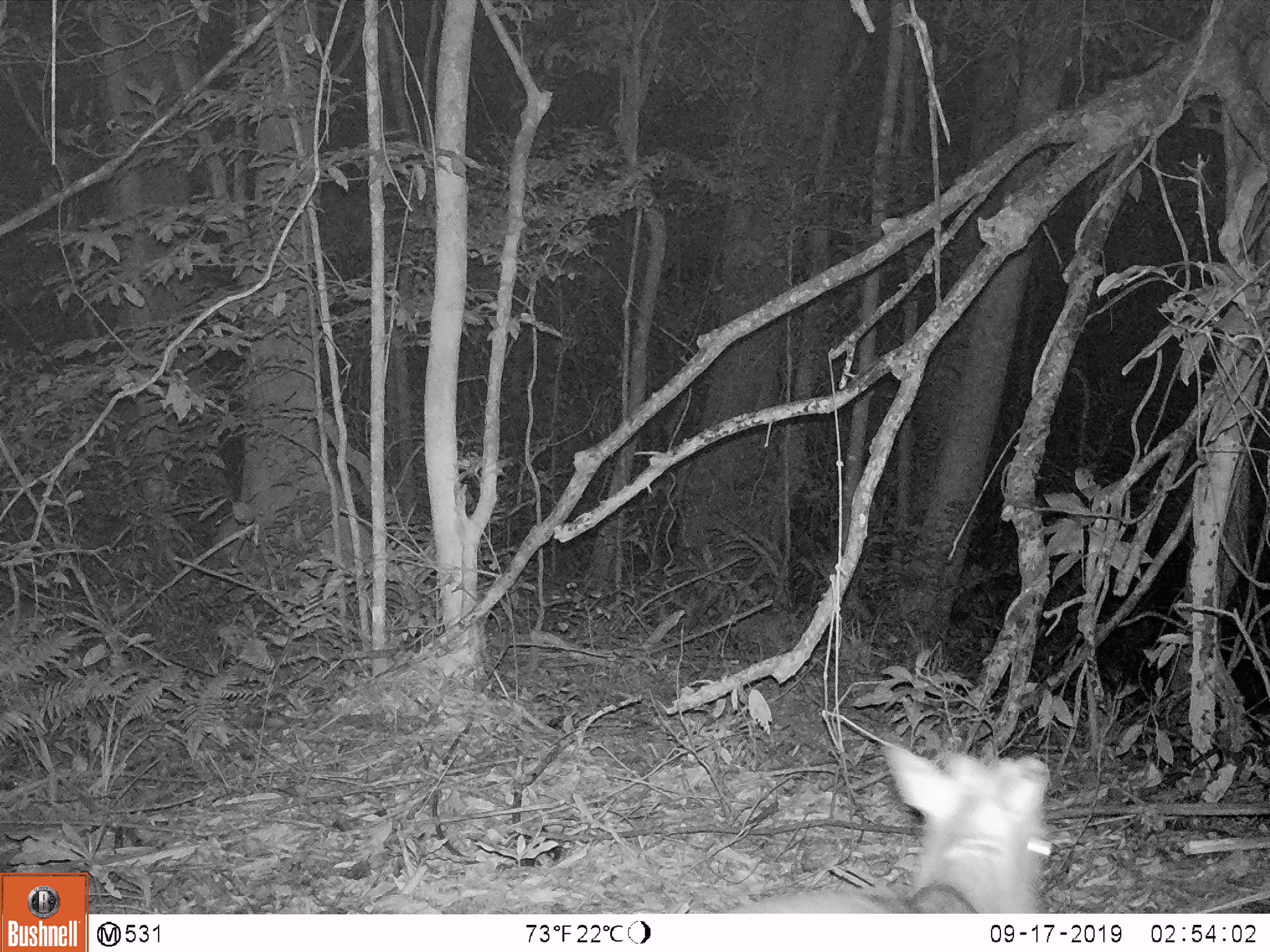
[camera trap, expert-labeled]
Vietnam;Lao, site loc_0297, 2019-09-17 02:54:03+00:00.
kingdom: Animalia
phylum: Chordata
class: Mammalia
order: Artiodactyla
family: Cervidae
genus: Muntiacus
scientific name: Muntiacus rooseveltorum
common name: roosevelt's muntjac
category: roosevelts muntjac group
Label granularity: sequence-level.